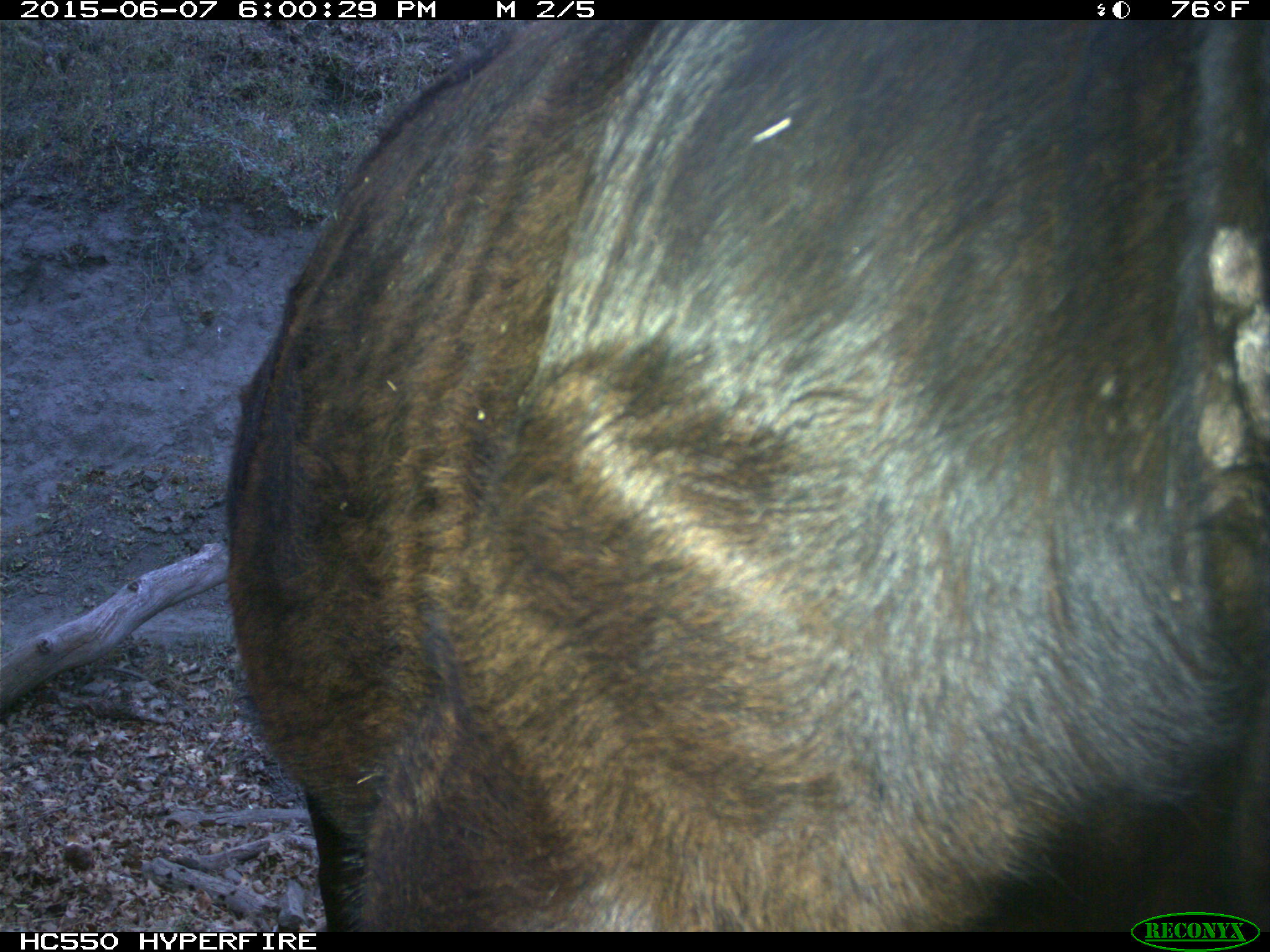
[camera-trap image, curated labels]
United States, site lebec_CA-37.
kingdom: Animalia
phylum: Chordata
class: Mammalia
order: Artiodactyla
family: Bovidae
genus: Bos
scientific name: Bos taurus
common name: domestic cow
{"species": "Bos taurus (domestic cow)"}